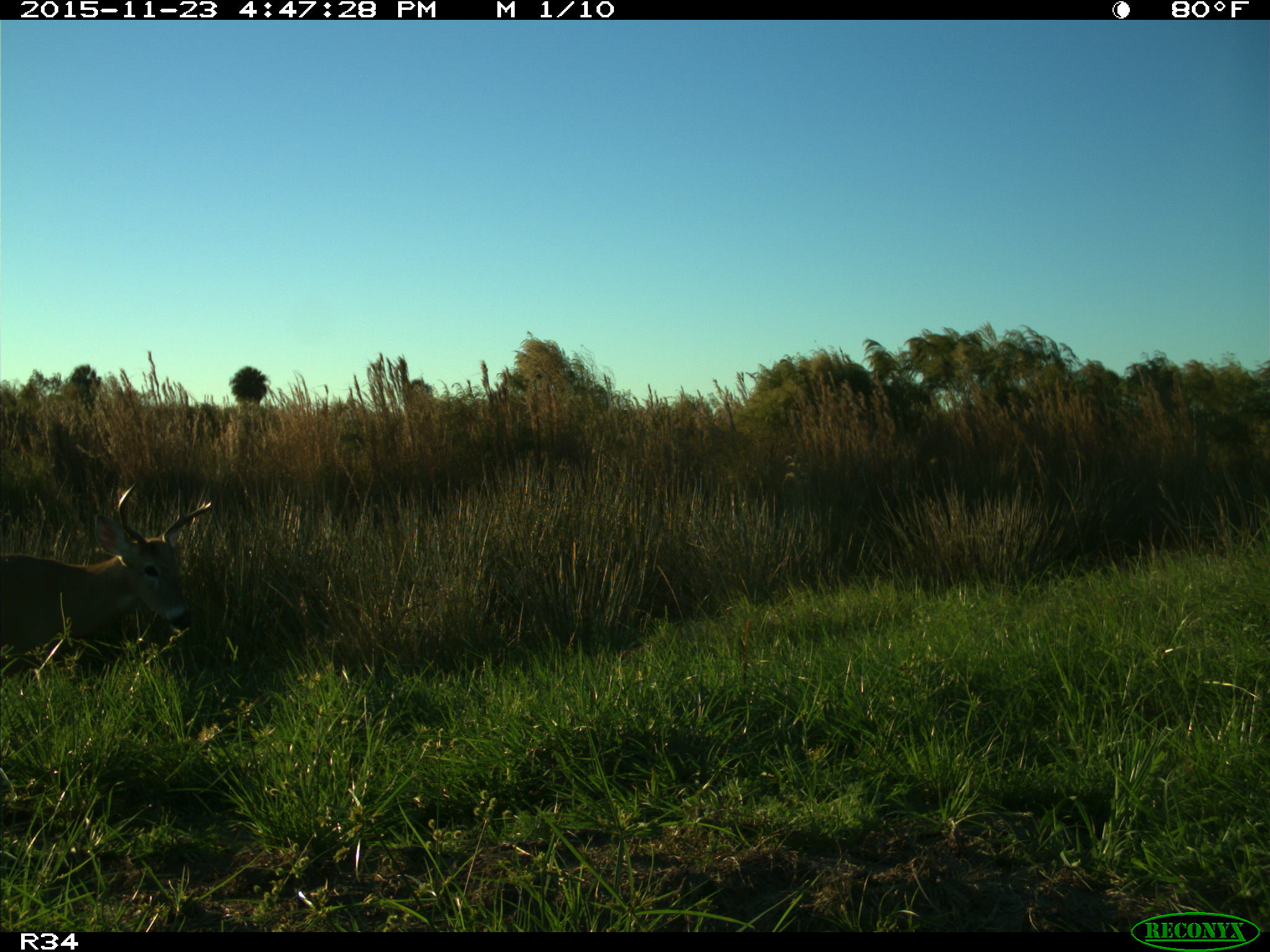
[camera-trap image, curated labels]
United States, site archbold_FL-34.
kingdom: Animalia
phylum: Chordata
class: Mammalia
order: Artiodactyla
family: Cervidae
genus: Odocoileus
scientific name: Odocoileus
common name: deer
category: unidentified deer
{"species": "unidentified deer (deer) (Odocoileus)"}